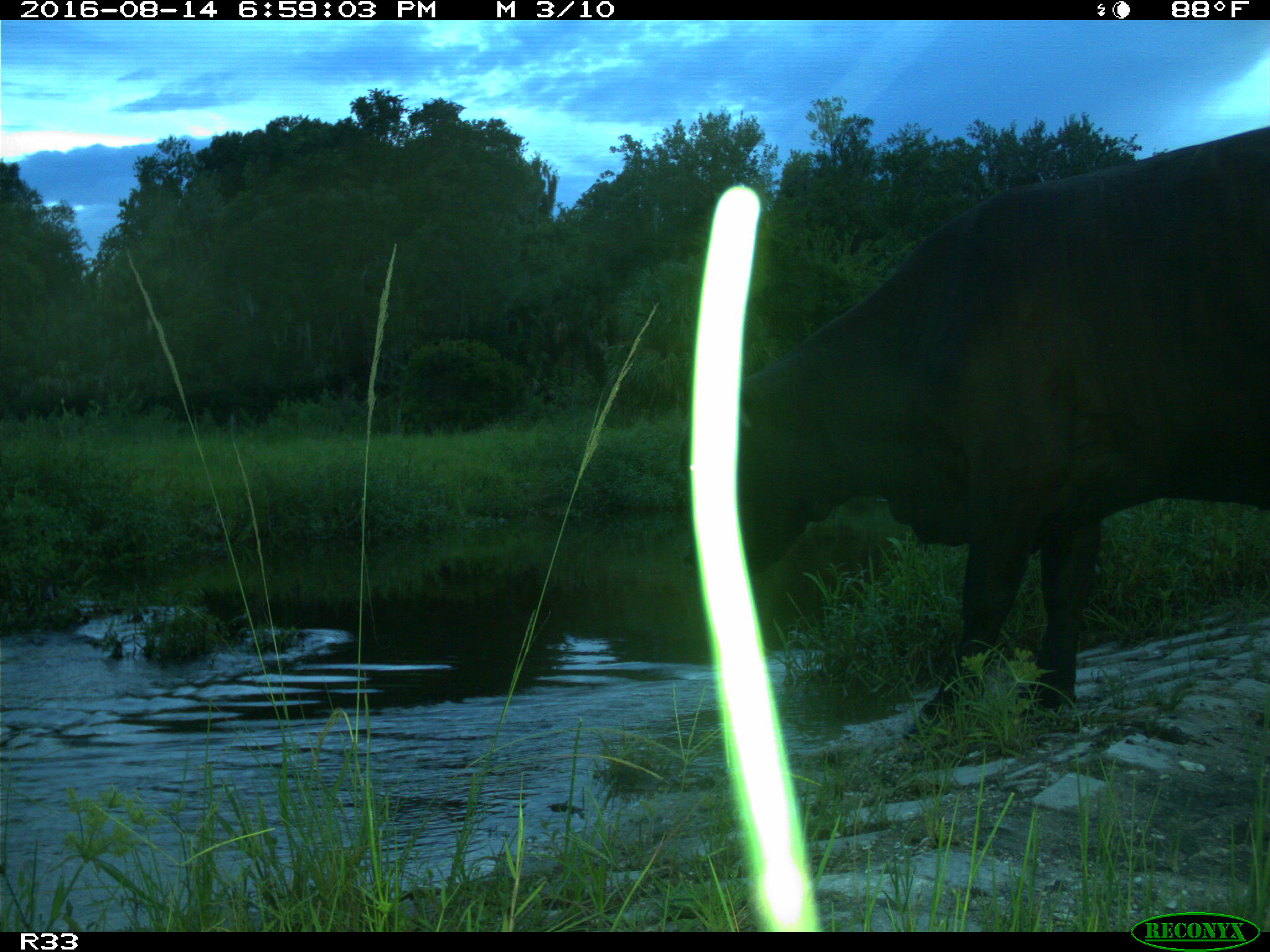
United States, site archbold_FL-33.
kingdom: Animalia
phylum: Chordata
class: Mammalia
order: Artiodactyla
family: Bovidae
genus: Bos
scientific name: Bos taurus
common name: domestic cow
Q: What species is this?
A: Bos taurus (domestic cow).